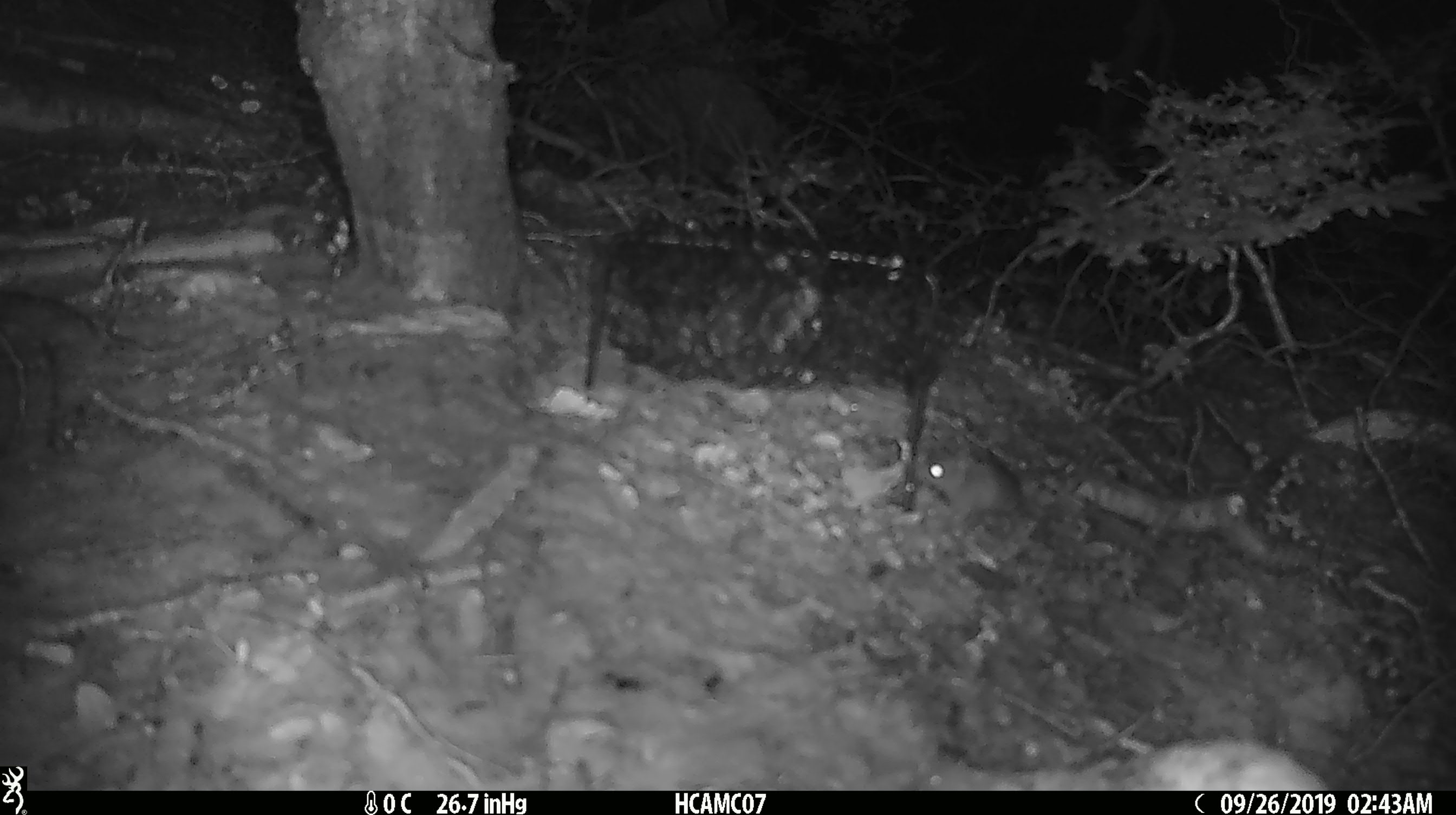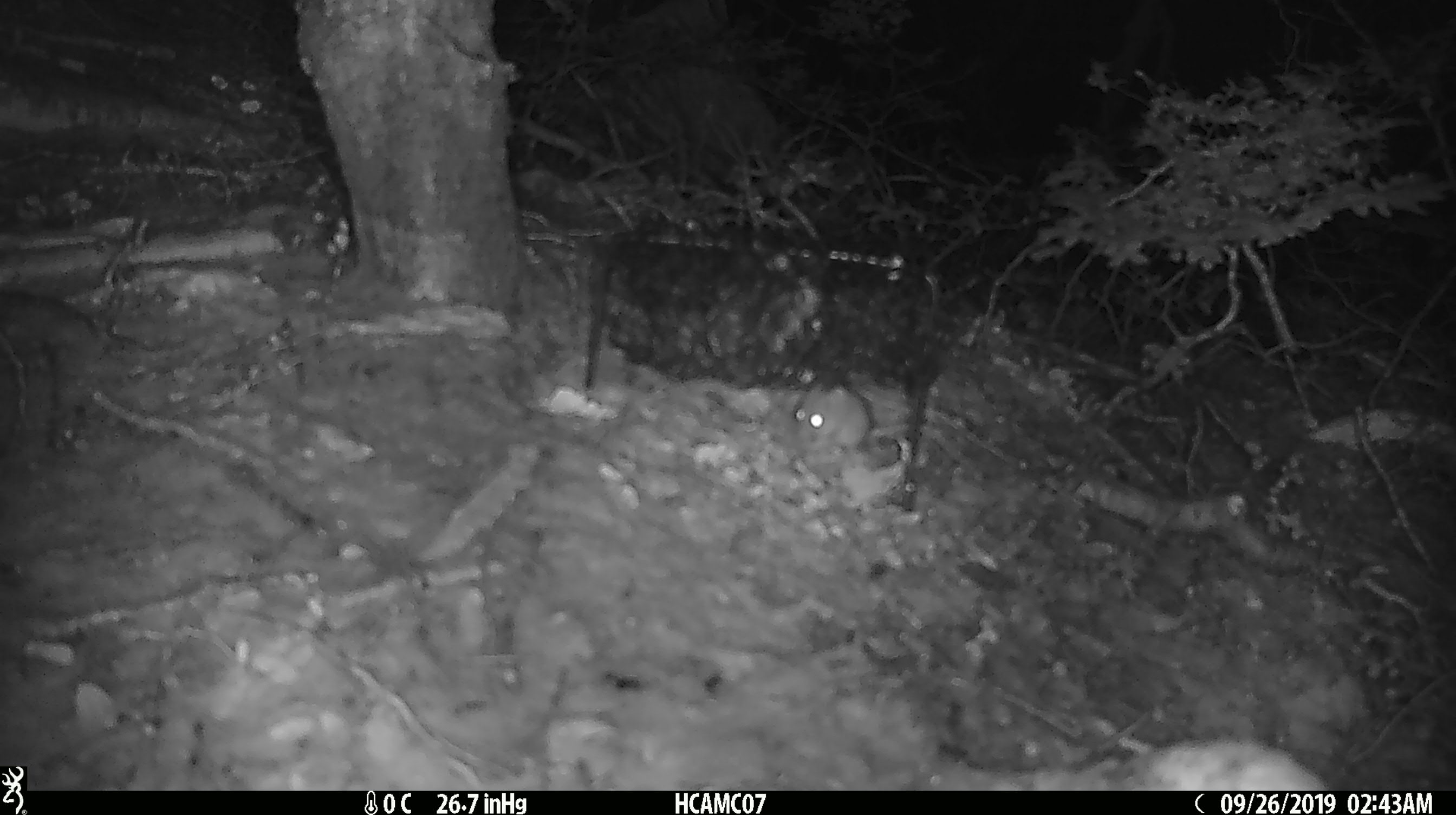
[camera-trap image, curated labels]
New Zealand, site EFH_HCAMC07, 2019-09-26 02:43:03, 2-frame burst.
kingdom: Animalia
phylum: Chordata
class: Mammalia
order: Rodentia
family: Muridae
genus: Mus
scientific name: Mus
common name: mouse